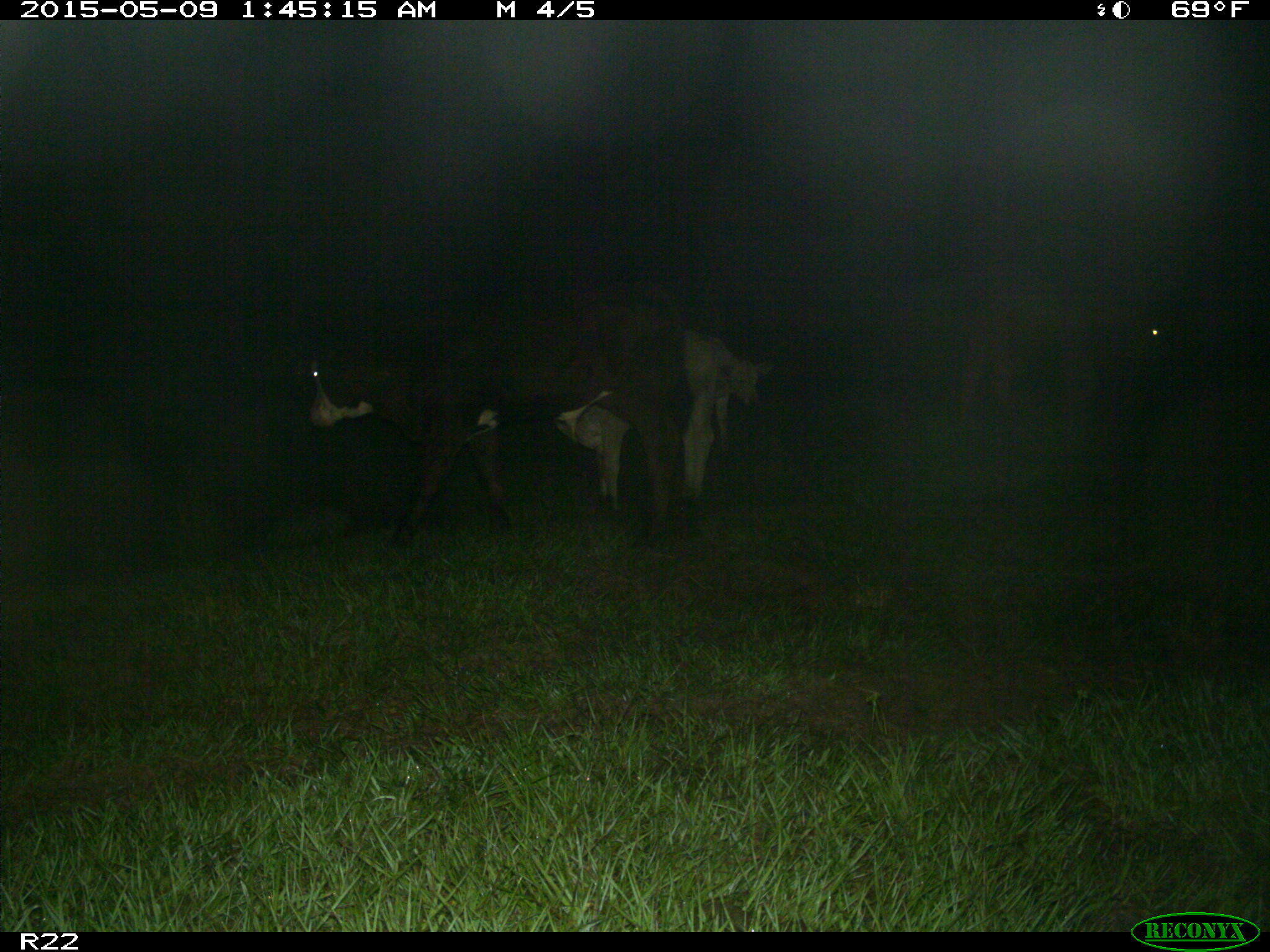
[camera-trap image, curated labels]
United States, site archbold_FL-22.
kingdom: Animalia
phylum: Chordata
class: Mammalia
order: Artiodactyla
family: Bovidae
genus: Bos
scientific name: Bos taurus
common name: domestic cow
Bos taurus (domestic cow).